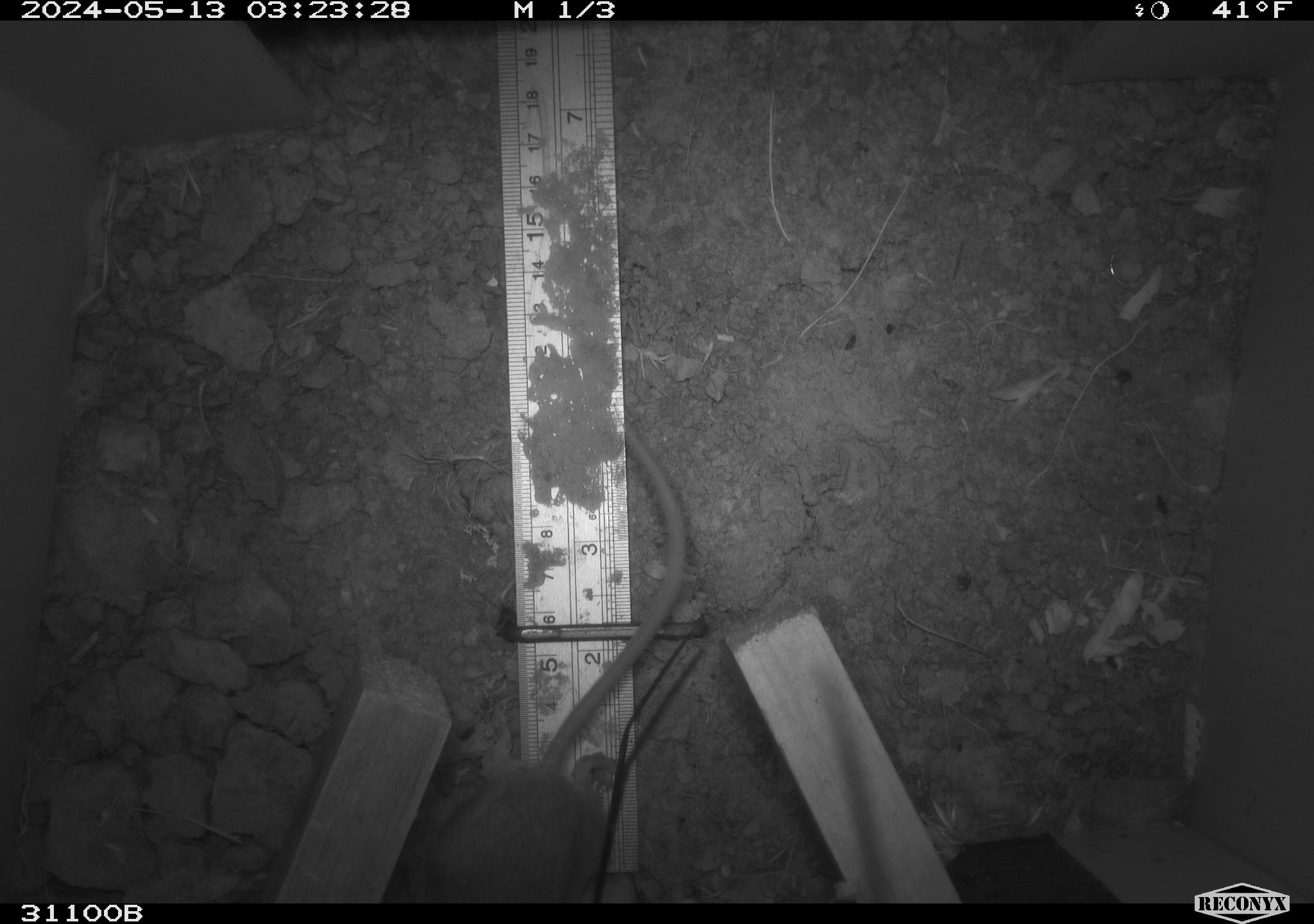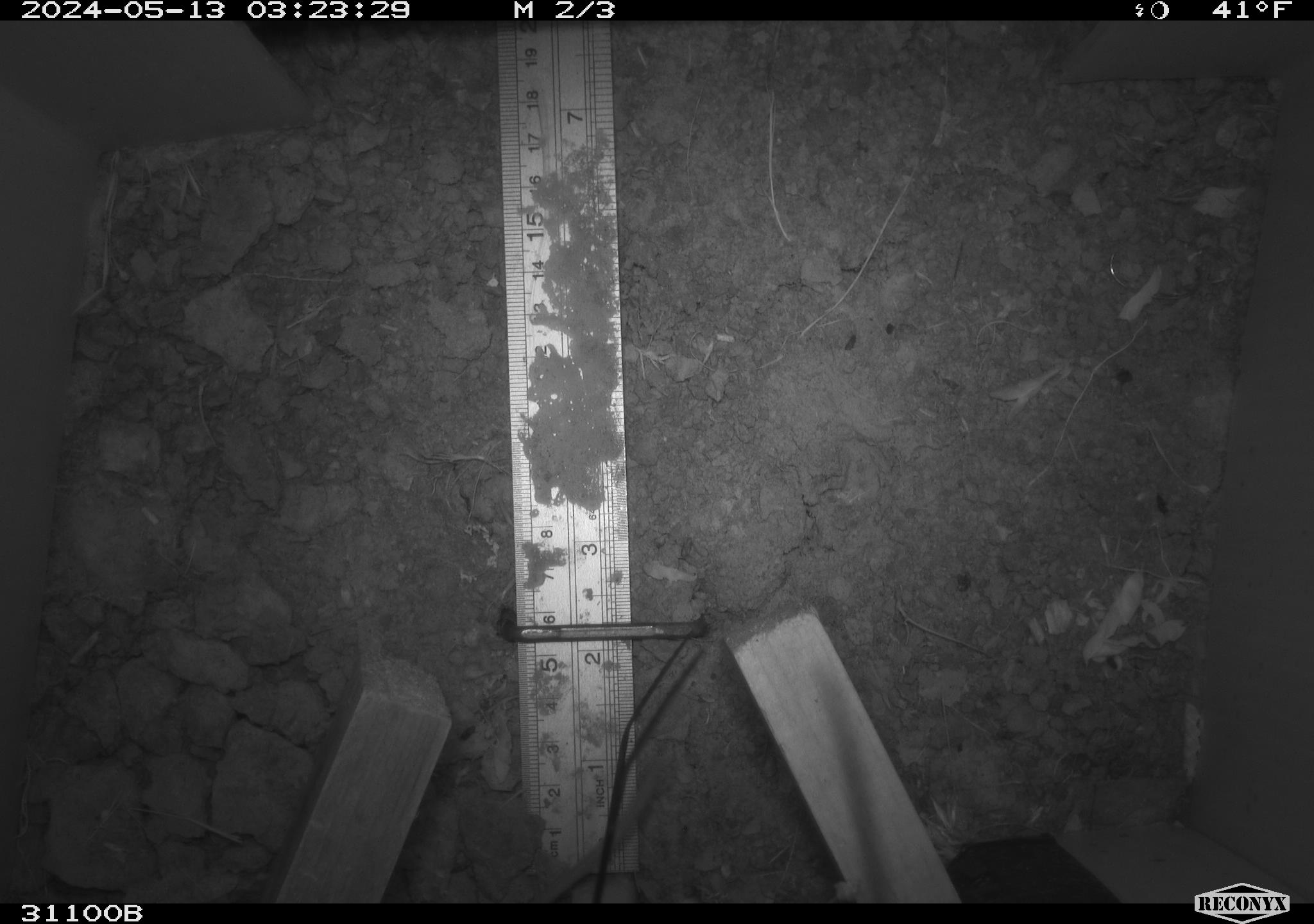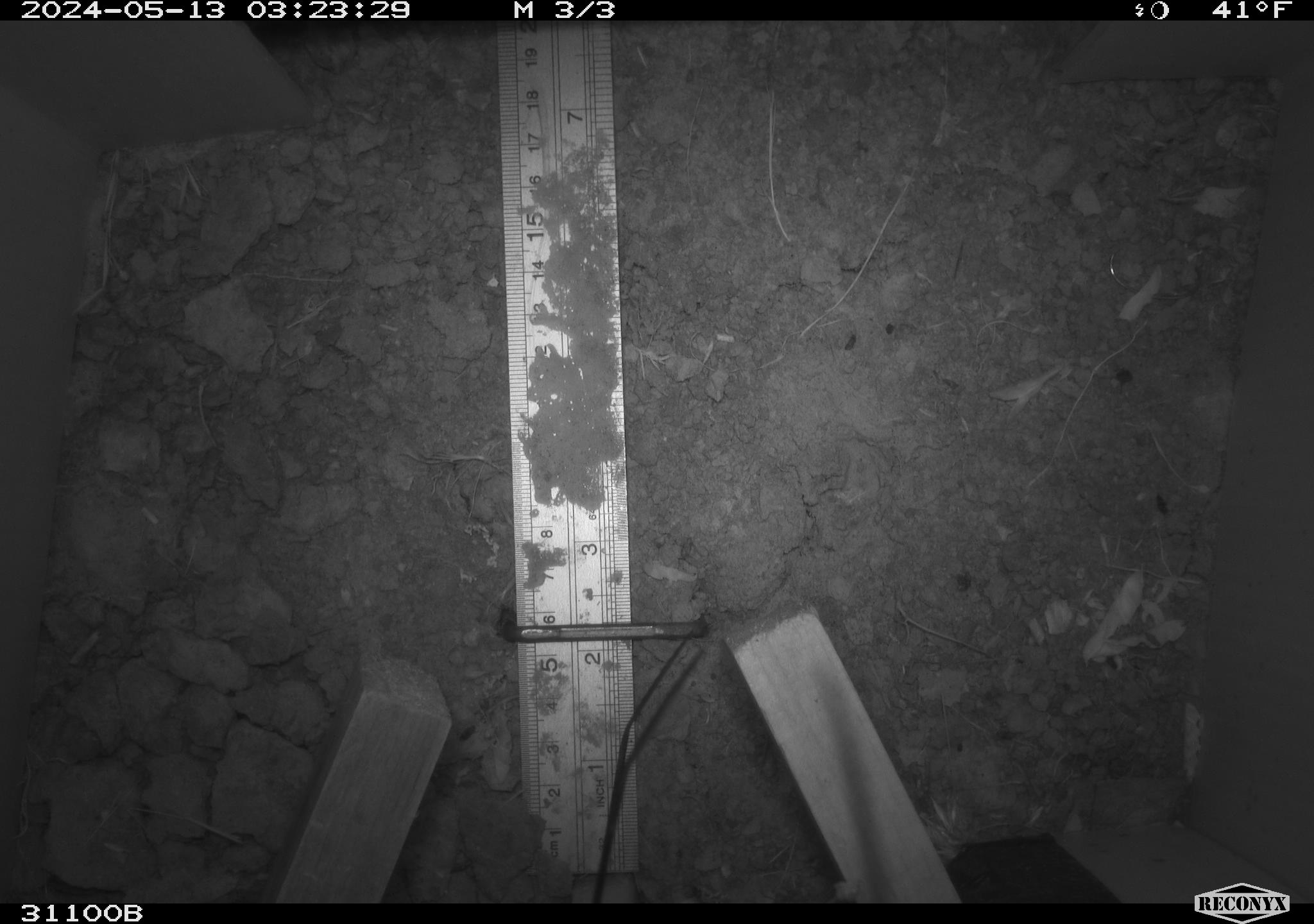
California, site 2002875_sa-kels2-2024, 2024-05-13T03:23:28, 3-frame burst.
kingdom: Animalia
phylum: Chordata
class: Mammalia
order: Rodentia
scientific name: Rodentia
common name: rodent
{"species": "rodent (Rodentia)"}